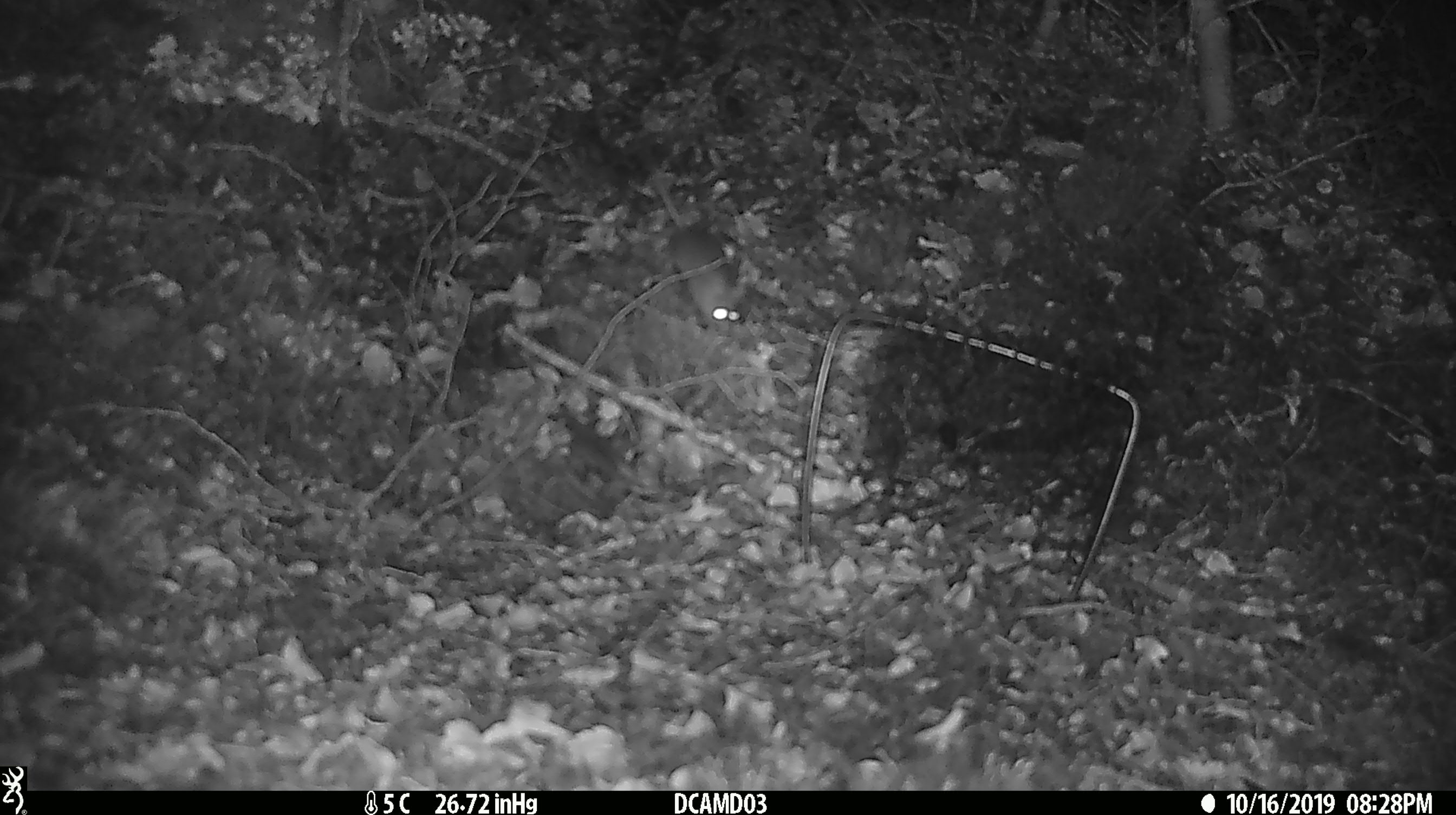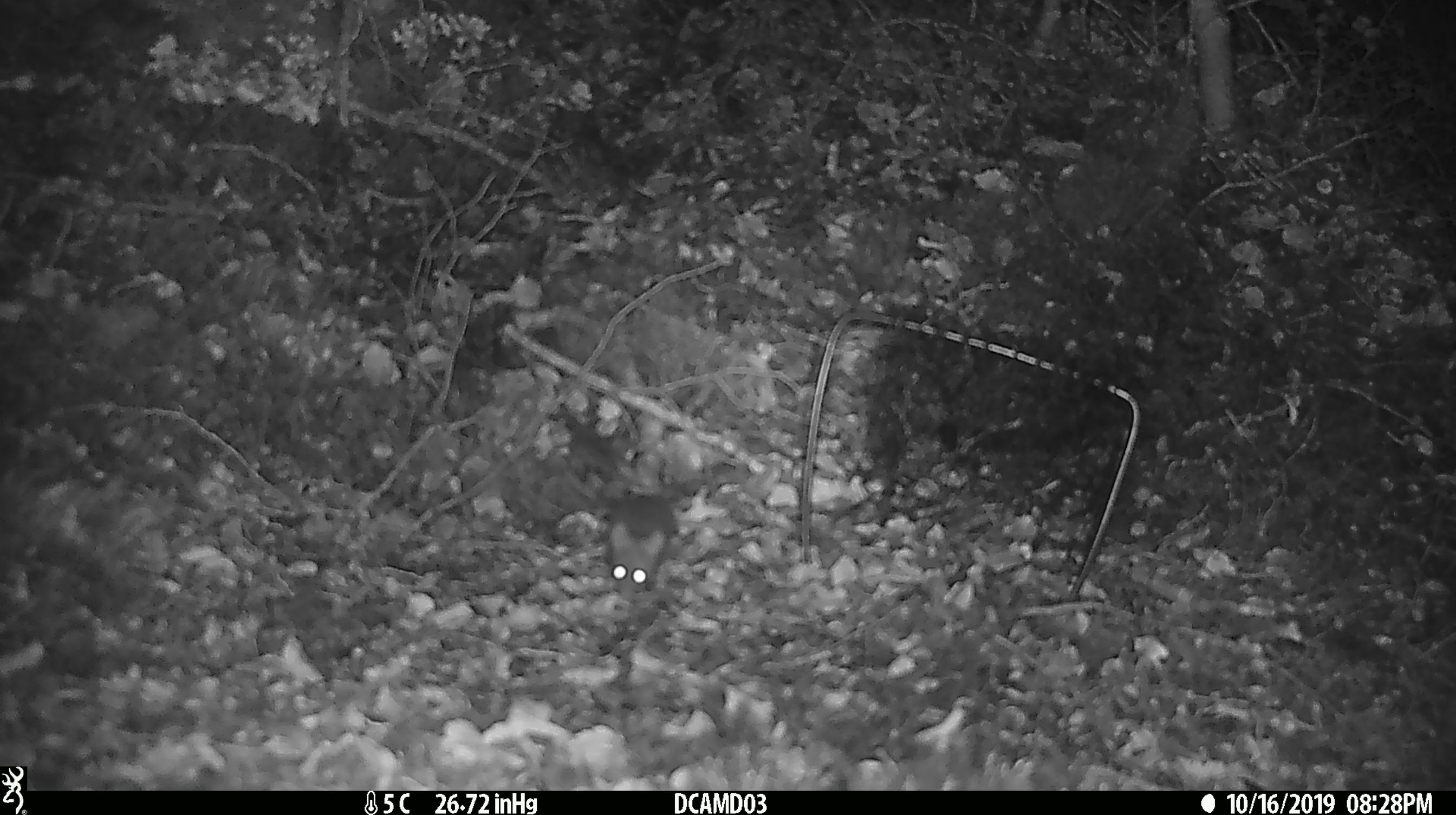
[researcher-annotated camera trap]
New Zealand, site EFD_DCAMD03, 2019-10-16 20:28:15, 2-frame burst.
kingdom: Animalia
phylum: Chordata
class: Mammalia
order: Rodentia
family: Muridae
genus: Mus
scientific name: Mus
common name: mouse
Mouse (Mus).